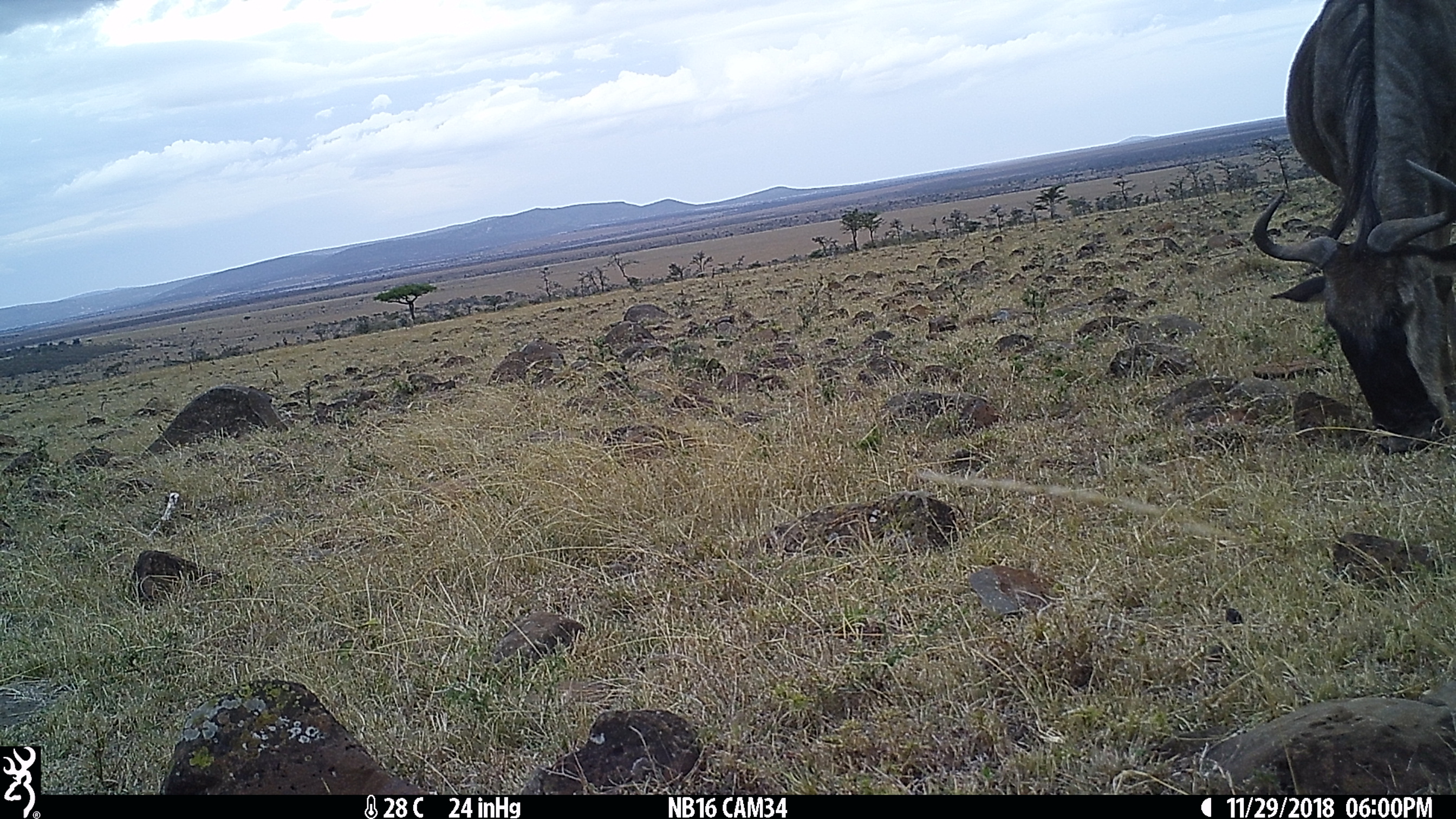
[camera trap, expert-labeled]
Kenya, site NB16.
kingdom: Animalia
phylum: Chordata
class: Mammalia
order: Artiodactyla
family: Bovidae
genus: Connochaetes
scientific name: Connochaetes taurinus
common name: blue wildebeest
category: wildebeest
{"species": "wildebeest (blue wildebeest) (Connochaetes taurinus)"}